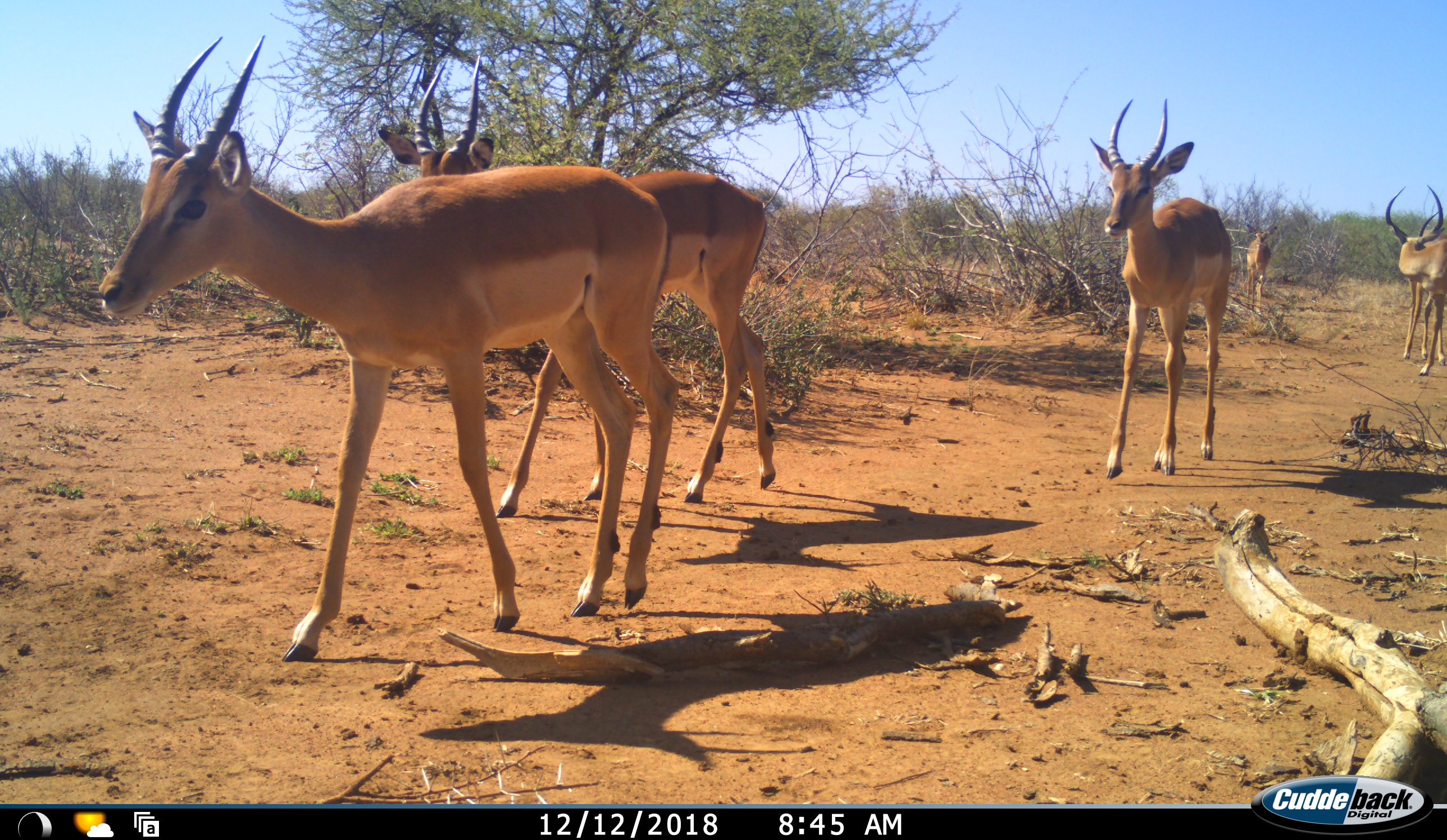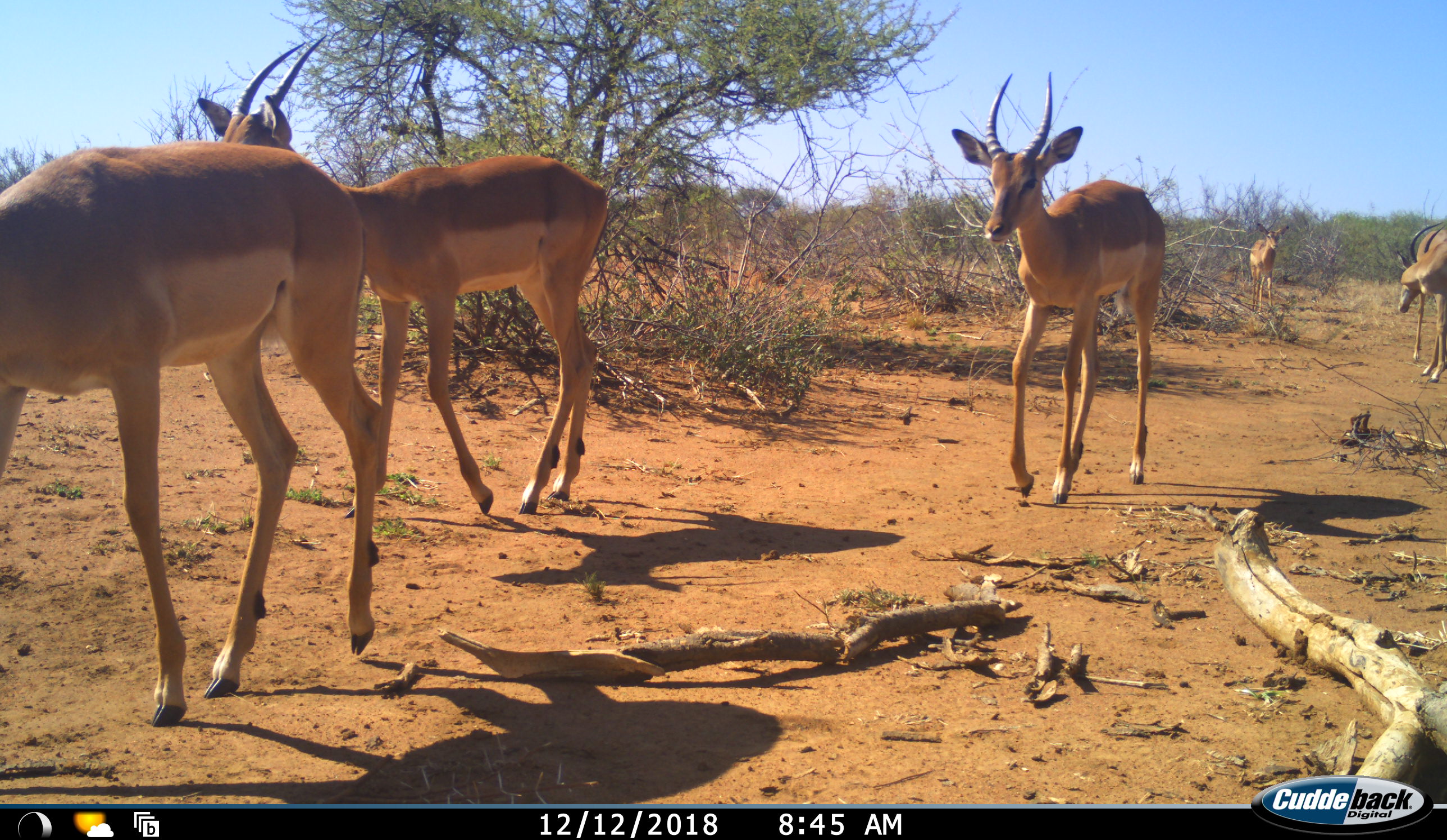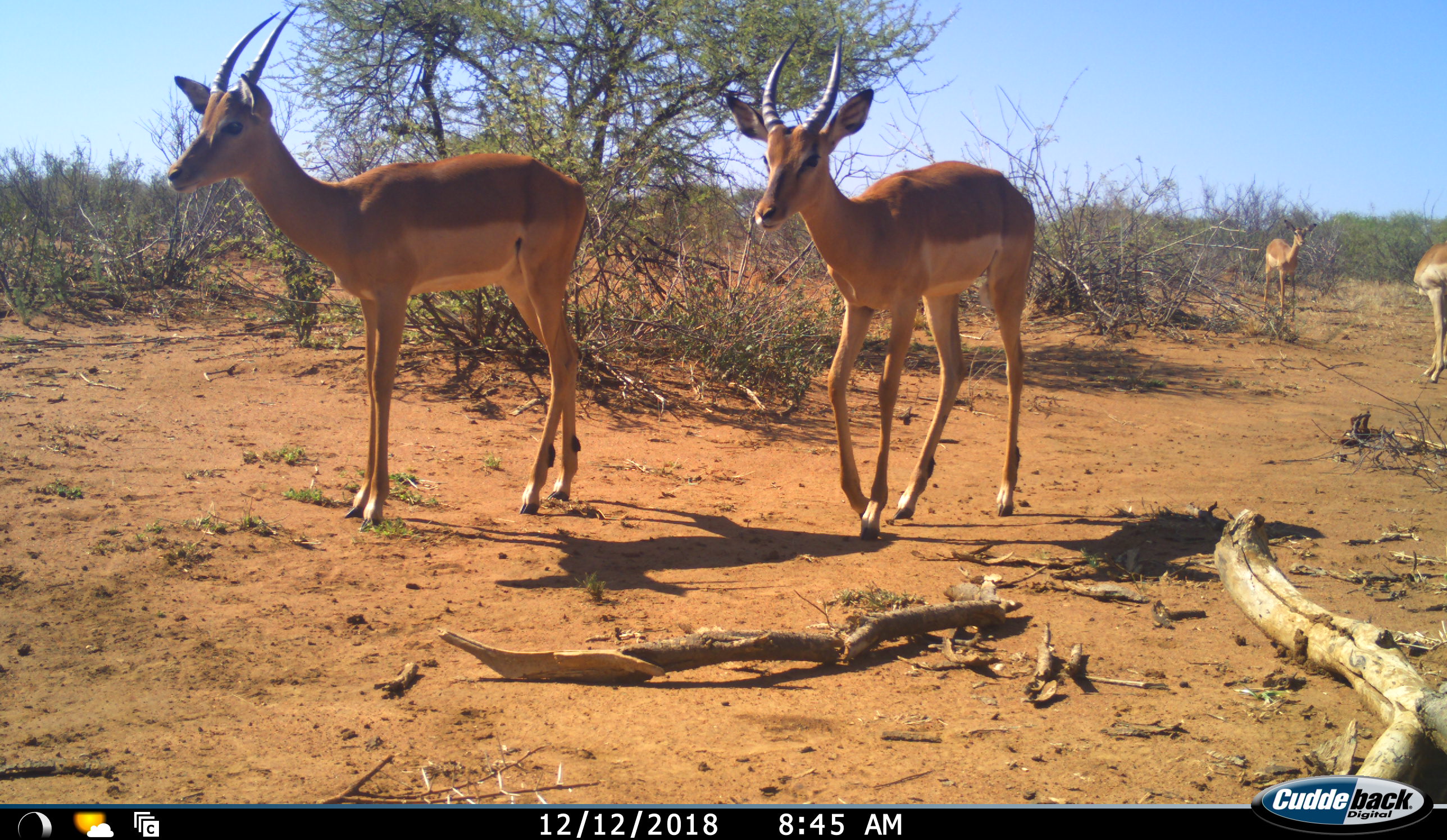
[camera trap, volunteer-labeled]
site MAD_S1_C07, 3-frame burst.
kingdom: Animalia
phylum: Chordata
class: Mammalia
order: Artiodactyla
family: Bovidae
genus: Aepyceros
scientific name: Aepyceros melampus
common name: impala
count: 5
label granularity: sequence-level